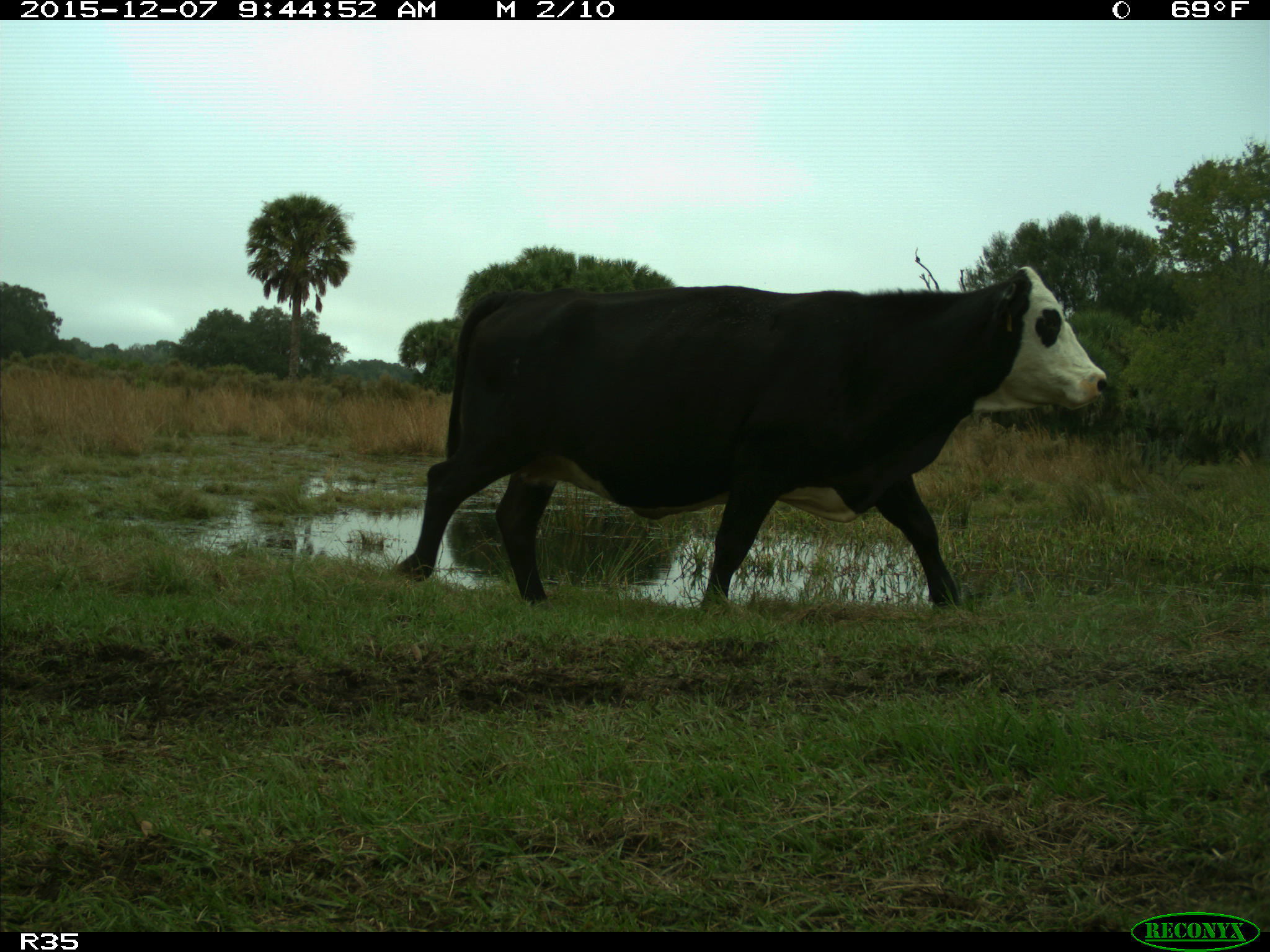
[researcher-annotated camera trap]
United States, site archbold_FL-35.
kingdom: Animalia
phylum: Chordata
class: Mammalia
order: Artiodactyla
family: Bovidae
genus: Bos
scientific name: Bos taurus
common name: domestic cow